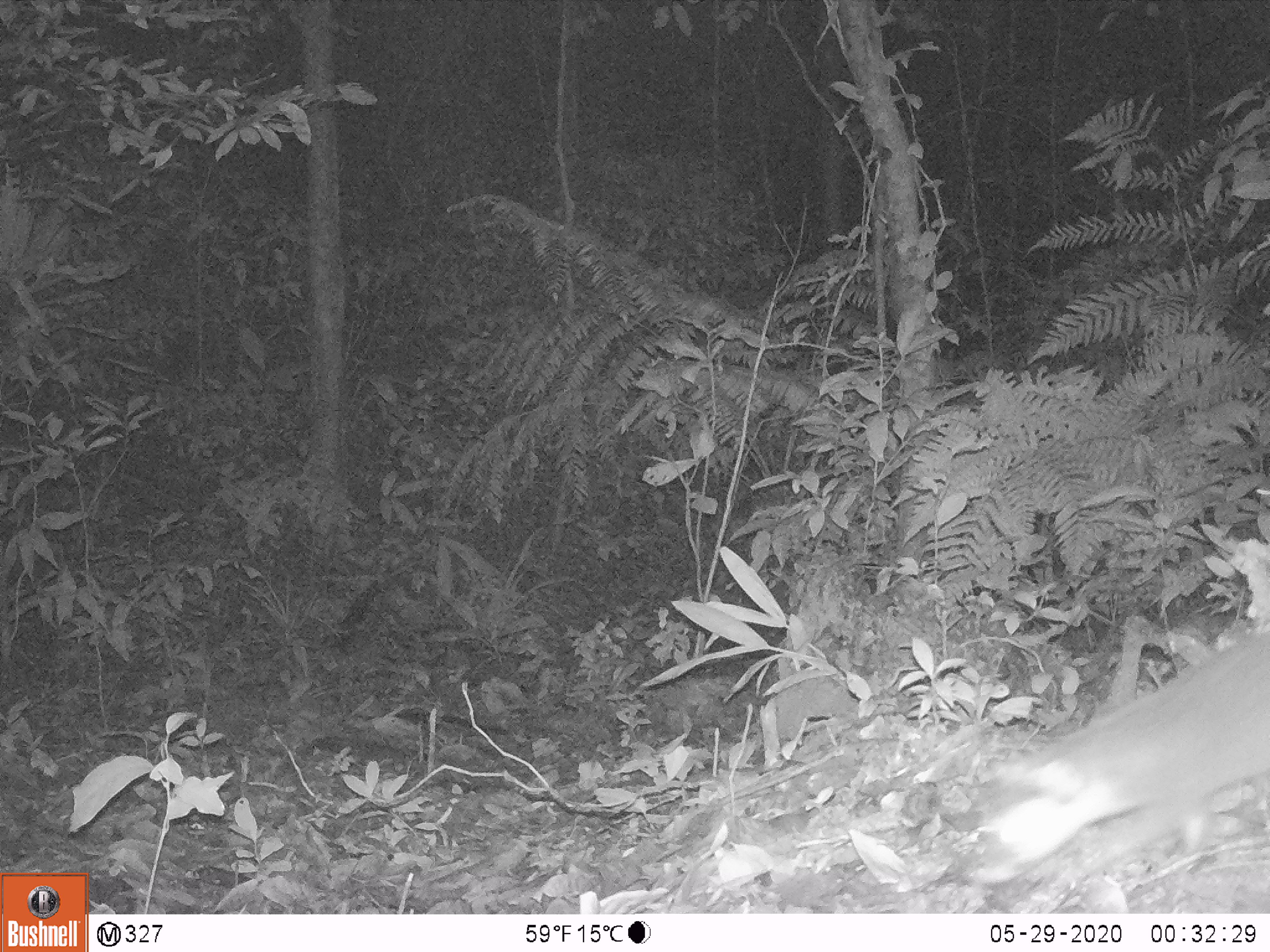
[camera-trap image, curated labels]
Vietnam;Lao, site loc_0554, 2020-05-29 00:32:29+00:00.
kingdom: Animalia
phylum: Chordata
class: Mammalia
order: Carnivora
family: Mustelidae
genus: Melogale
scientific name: Melogale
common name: ferret badger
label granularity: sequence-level